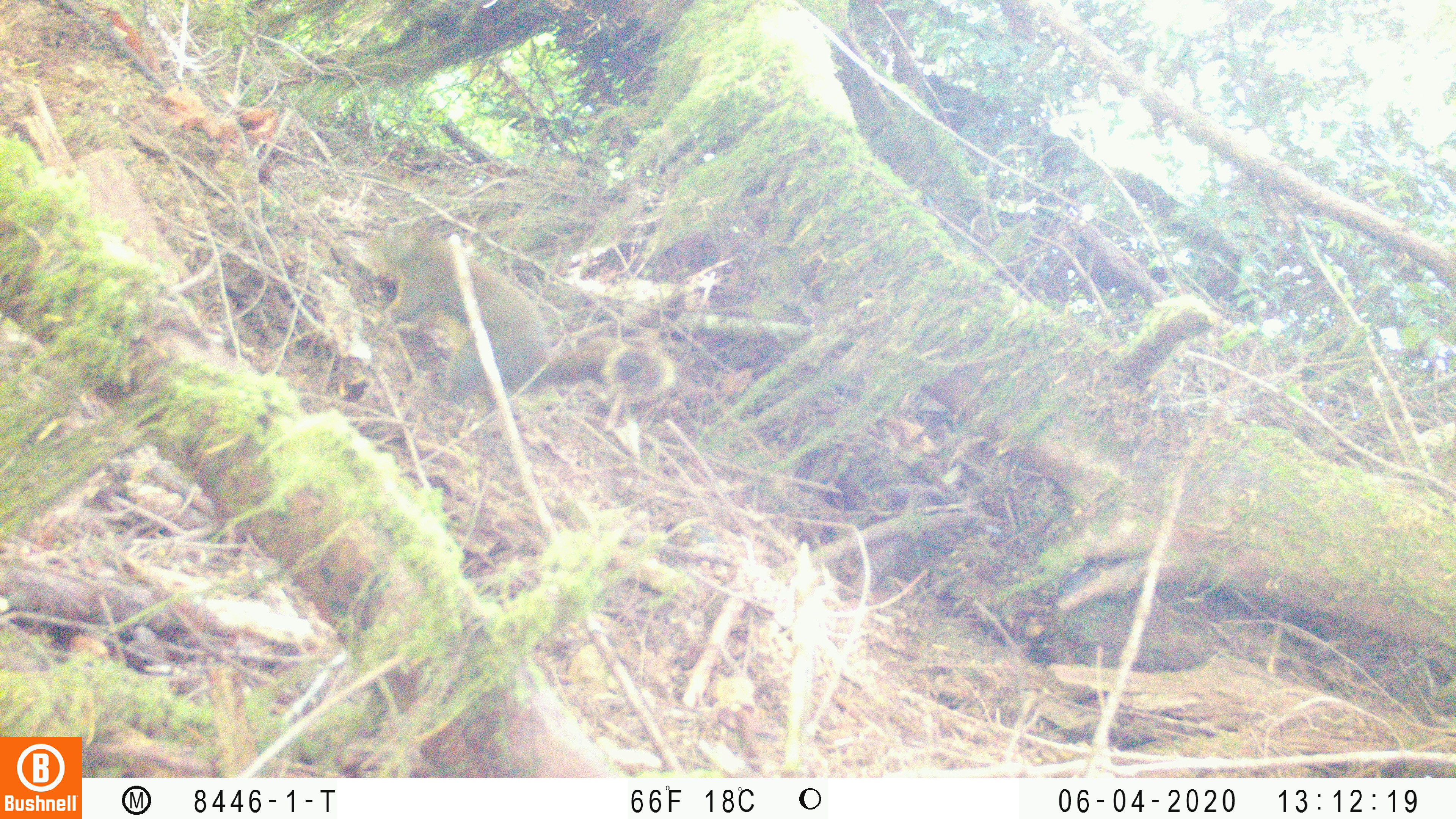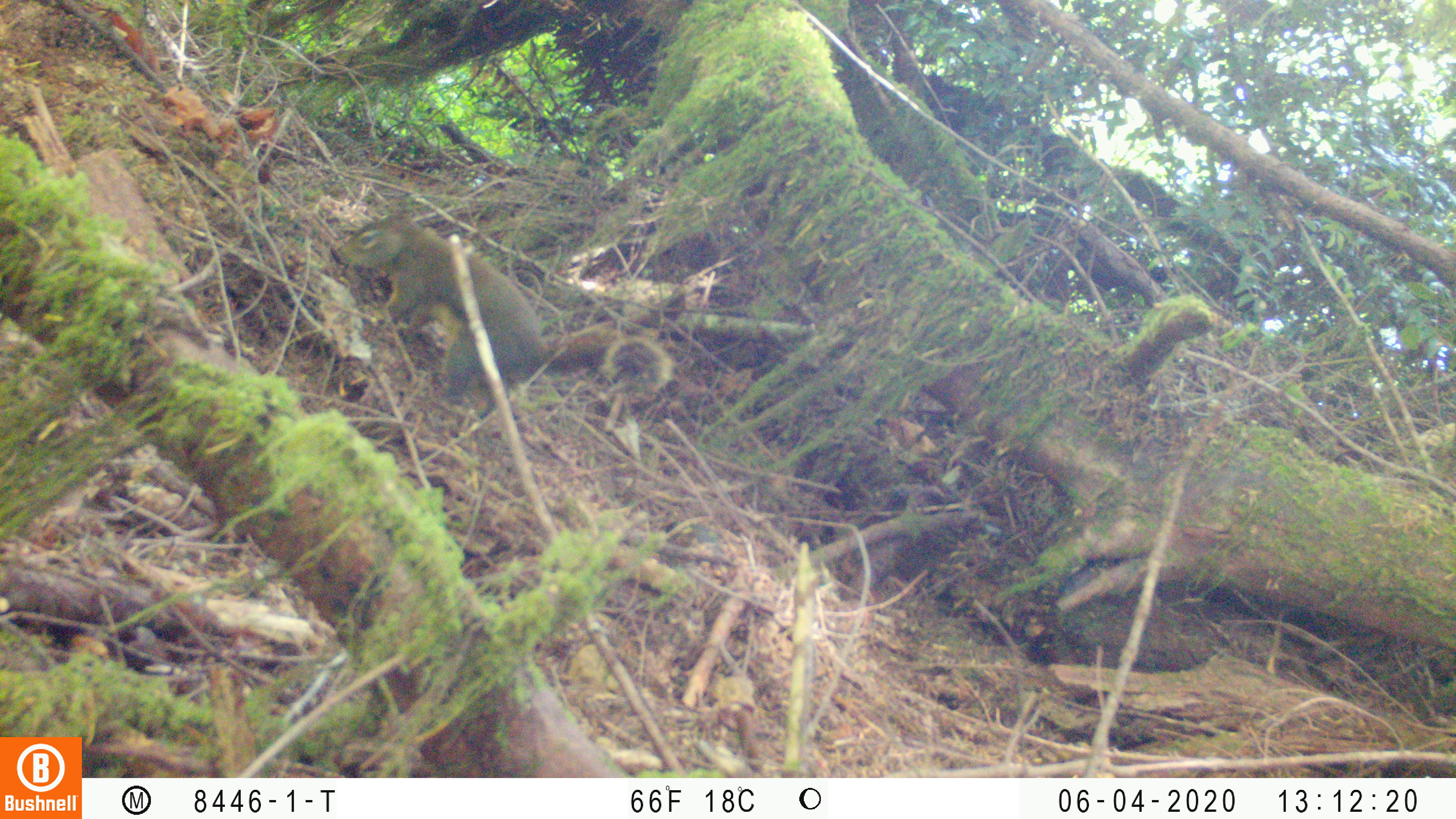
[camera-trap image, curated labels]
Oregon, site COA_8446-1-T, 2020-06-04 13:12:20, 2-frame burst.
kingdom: Animalia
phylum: Chordata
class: Mammalia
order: Rodentia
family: Sciuridae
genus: Tamiasciurus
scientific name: Tamiasciurus douglasii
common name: douglas squirrel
Douglas squirrel (Tamiasciurus douglasii).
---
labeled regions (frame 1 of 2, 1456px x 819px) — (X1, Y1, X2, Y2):
douglas squirrel: (366, 226, 669, 406)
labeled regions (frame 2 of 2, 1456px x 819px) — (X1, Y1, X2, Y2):
douglas squirrel: (331, 212, 675, 407)